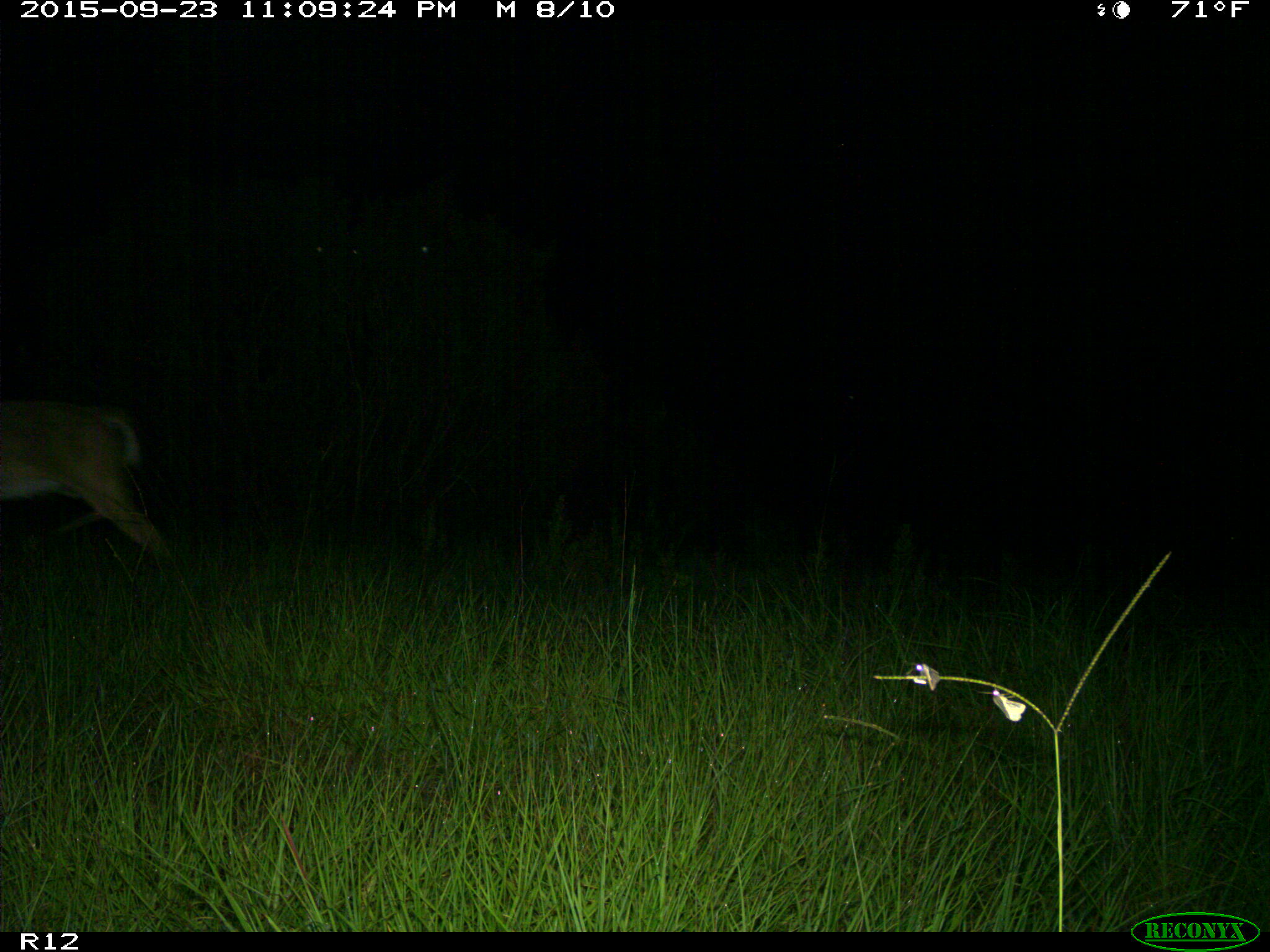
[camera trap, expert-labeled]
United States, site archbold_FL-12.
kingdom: Animalia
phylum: Chordata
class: Mammalia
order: Artiodactyla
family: Cervidae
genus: Odocoileus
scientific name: Odocoileus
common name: deer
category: unidentified deer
Unidentified deer (deer) (Odocoileus).